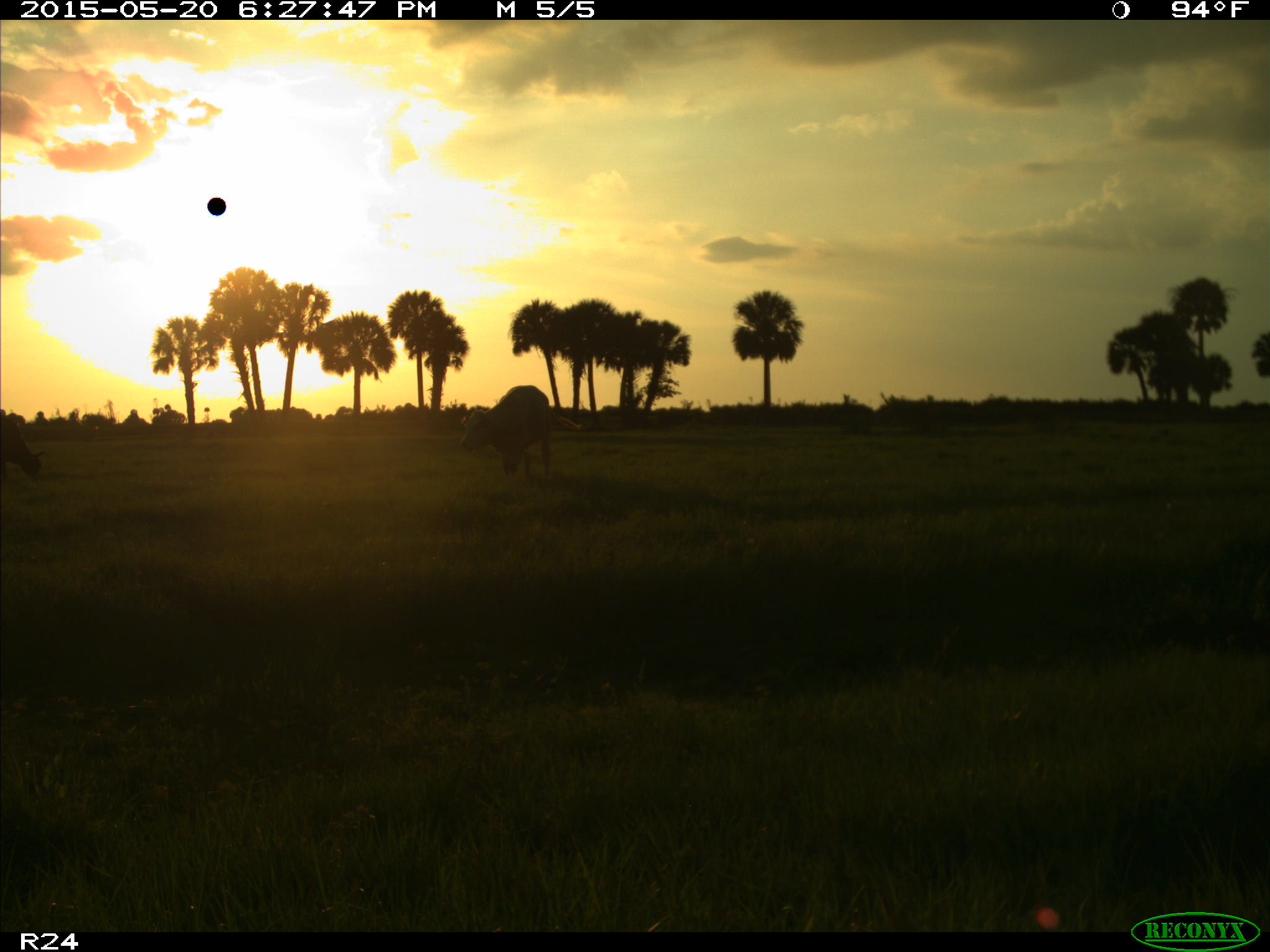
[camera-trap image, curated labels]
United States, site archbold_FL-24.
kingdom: Animalia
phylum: Chordata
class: Mammalia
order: Artiodactyla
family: Bovidae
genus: Bos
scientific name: Bos taurus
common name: domestic cow